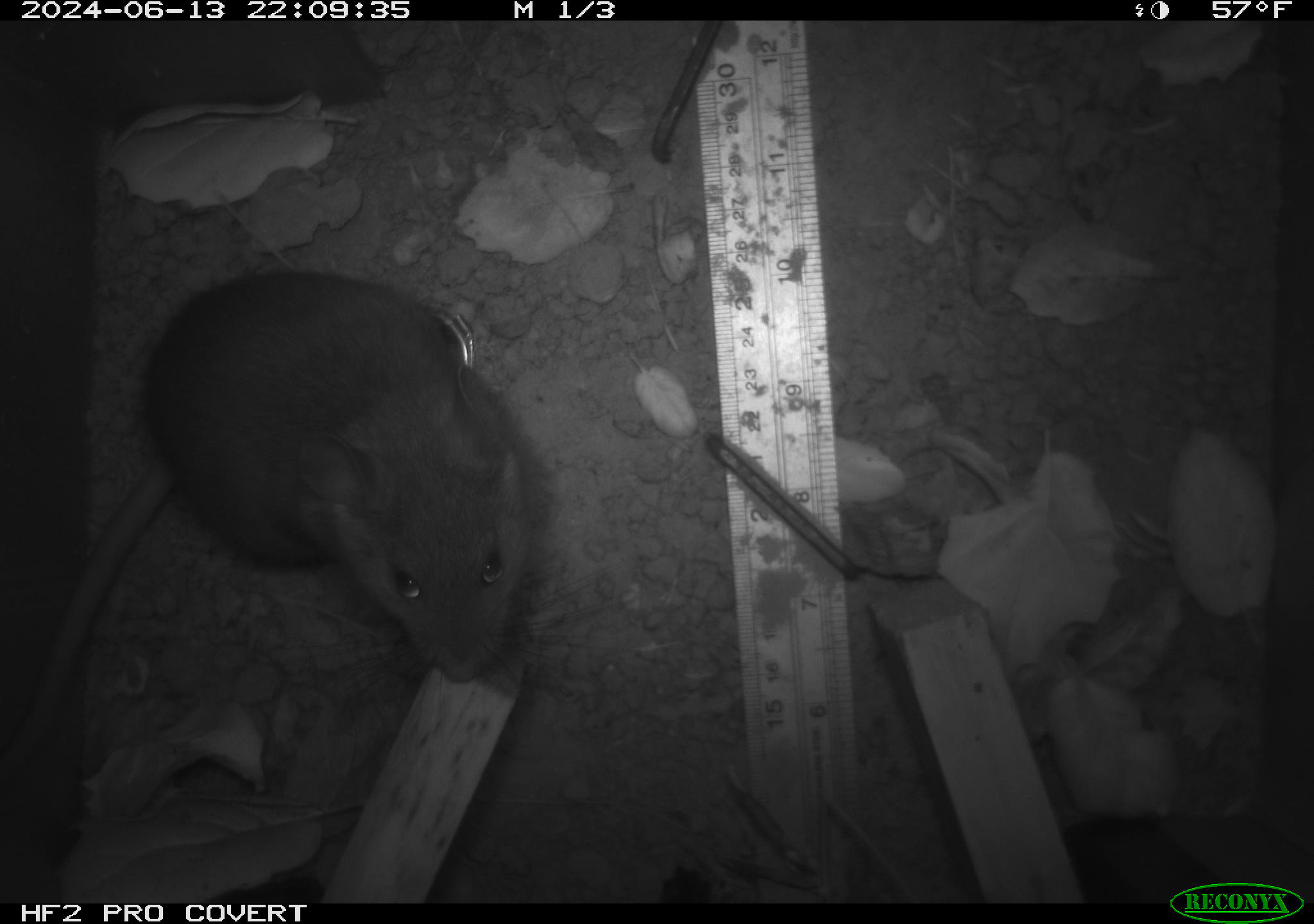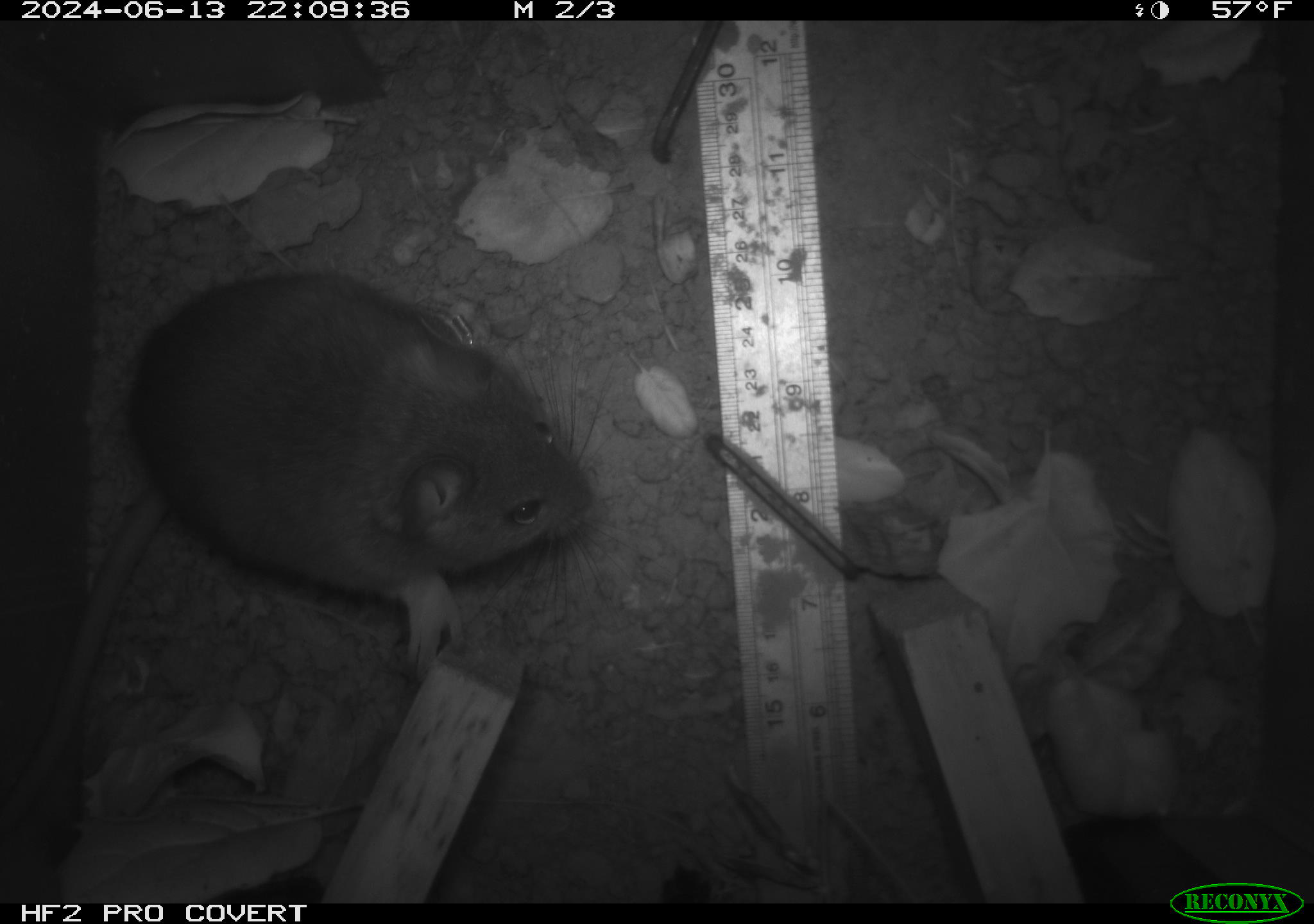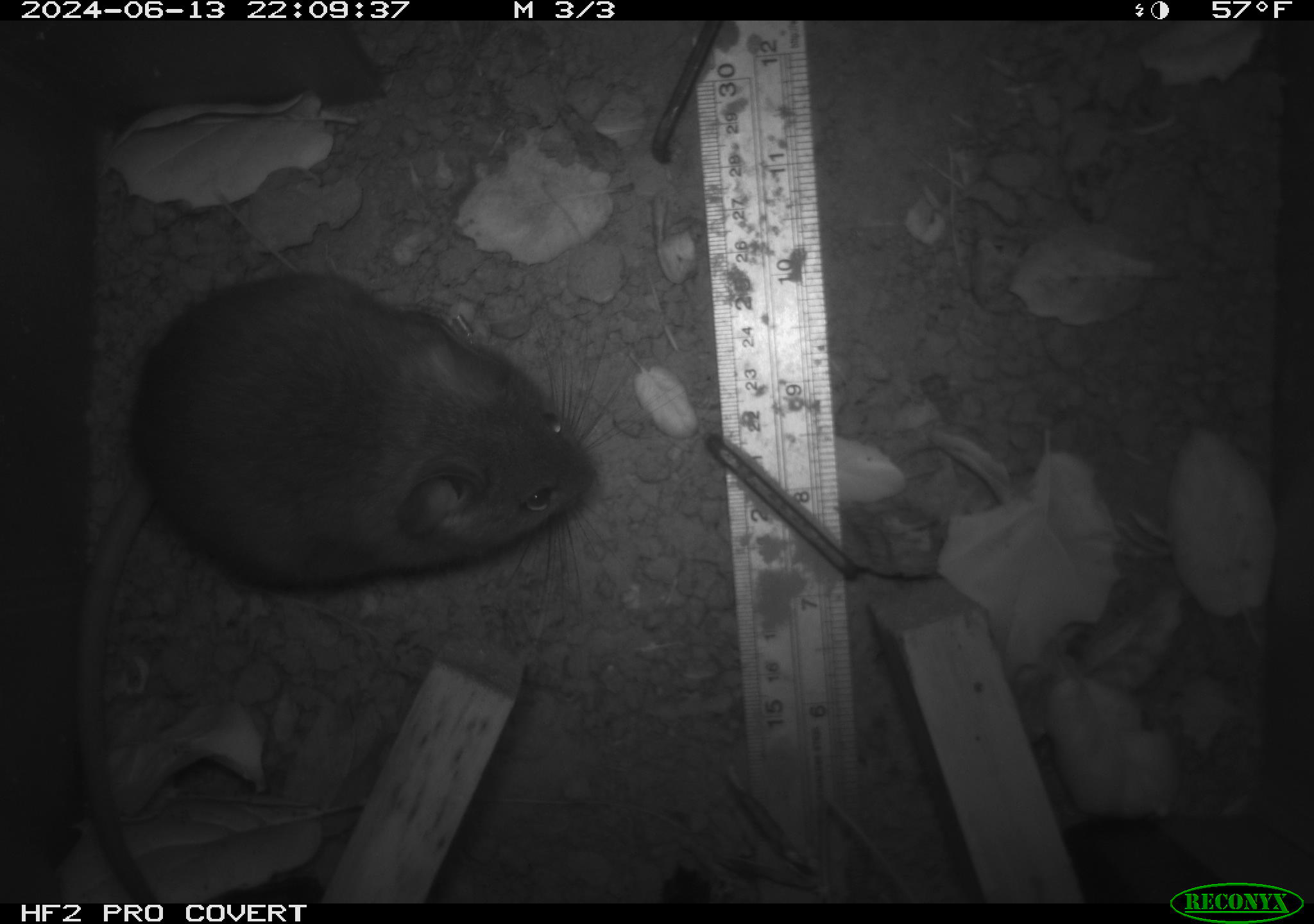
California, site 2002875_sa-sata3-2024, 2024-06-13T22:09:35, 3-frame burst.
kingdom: Animalia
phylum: Chordata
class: Mammalia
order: Rodentia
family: Cricetidae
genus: Neotoma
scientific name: Neotoma fuscipes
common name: dusky-footed woodrat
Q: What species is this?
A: Dusky-footed woodrat (Neotoma fuscipes).